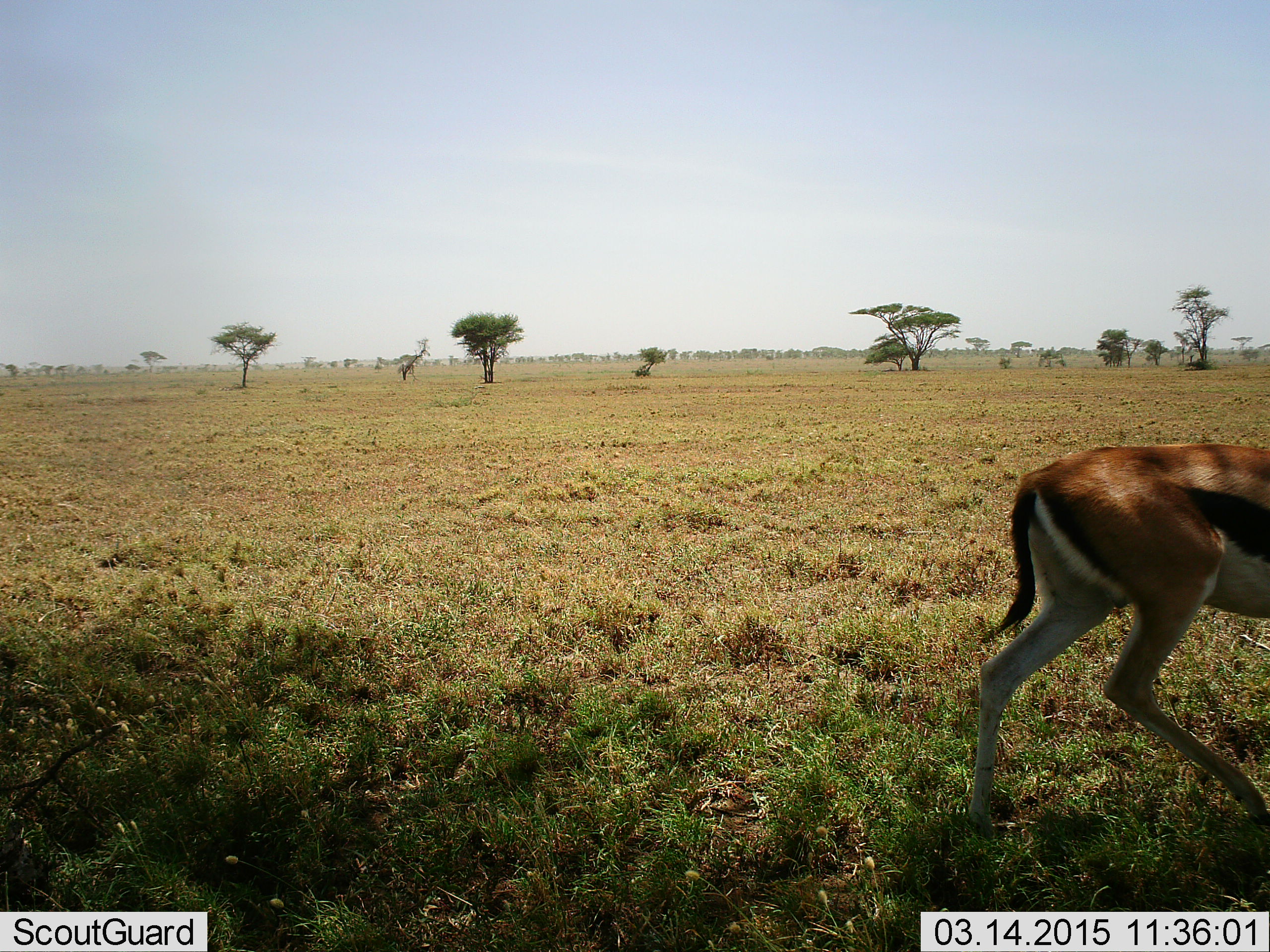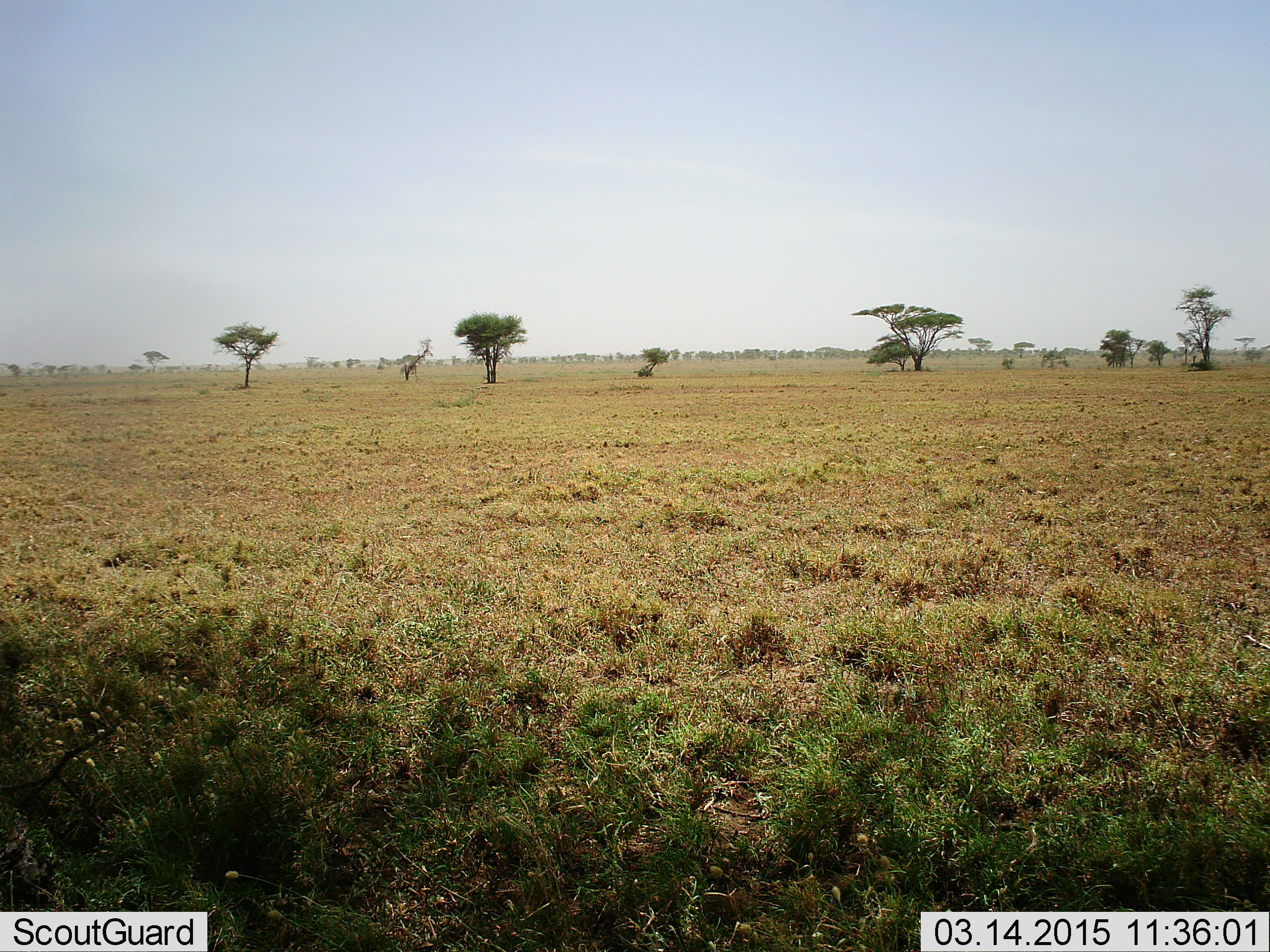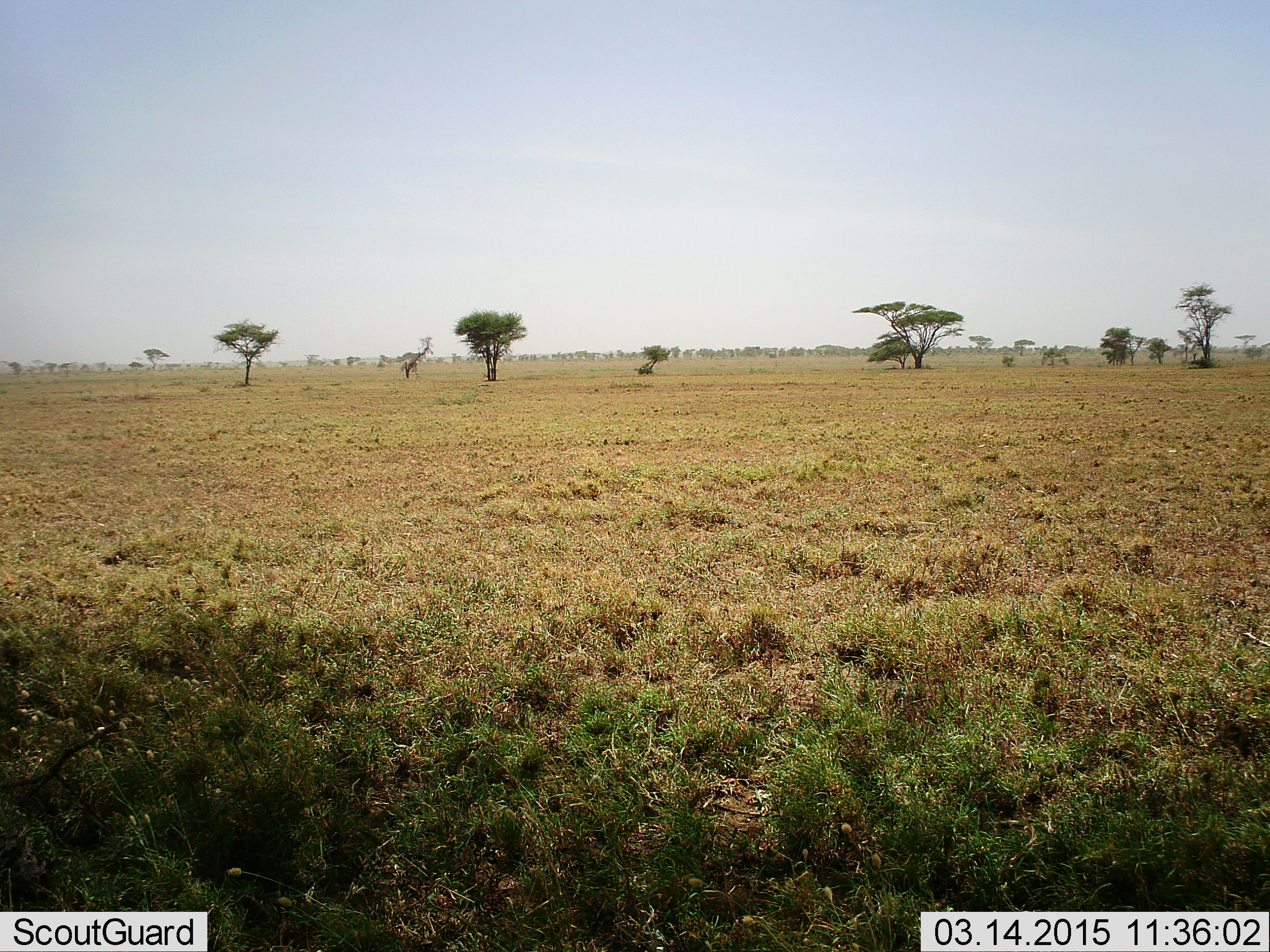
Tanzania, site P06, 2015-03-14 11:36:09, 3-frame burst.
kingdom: Animalia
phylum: Chordata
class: Mammalia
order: Artiodactyla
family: Bovidae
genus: Eudorcas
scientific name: Eudorcas thomsonii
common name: thomson's gazelle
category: gazellethomsons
Gazellethomsons (thomson's gazelle) (Eudorcas thomsonii), count 1. Behavior (volunteer vote fractions): standing 10%, resting 0%, moving 100%, interacting 0%. Young present (vote fraction): 0%. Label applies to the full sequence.